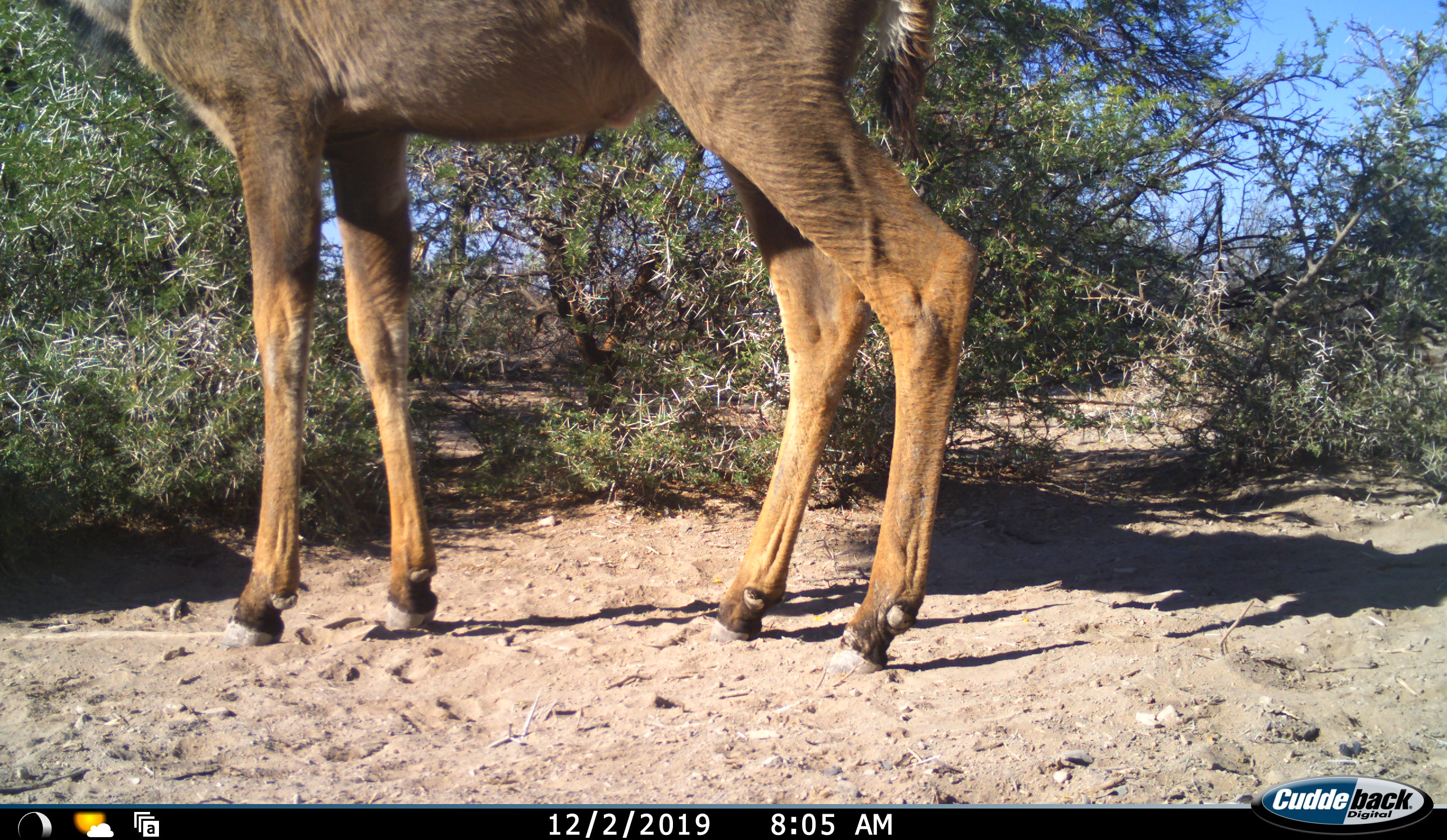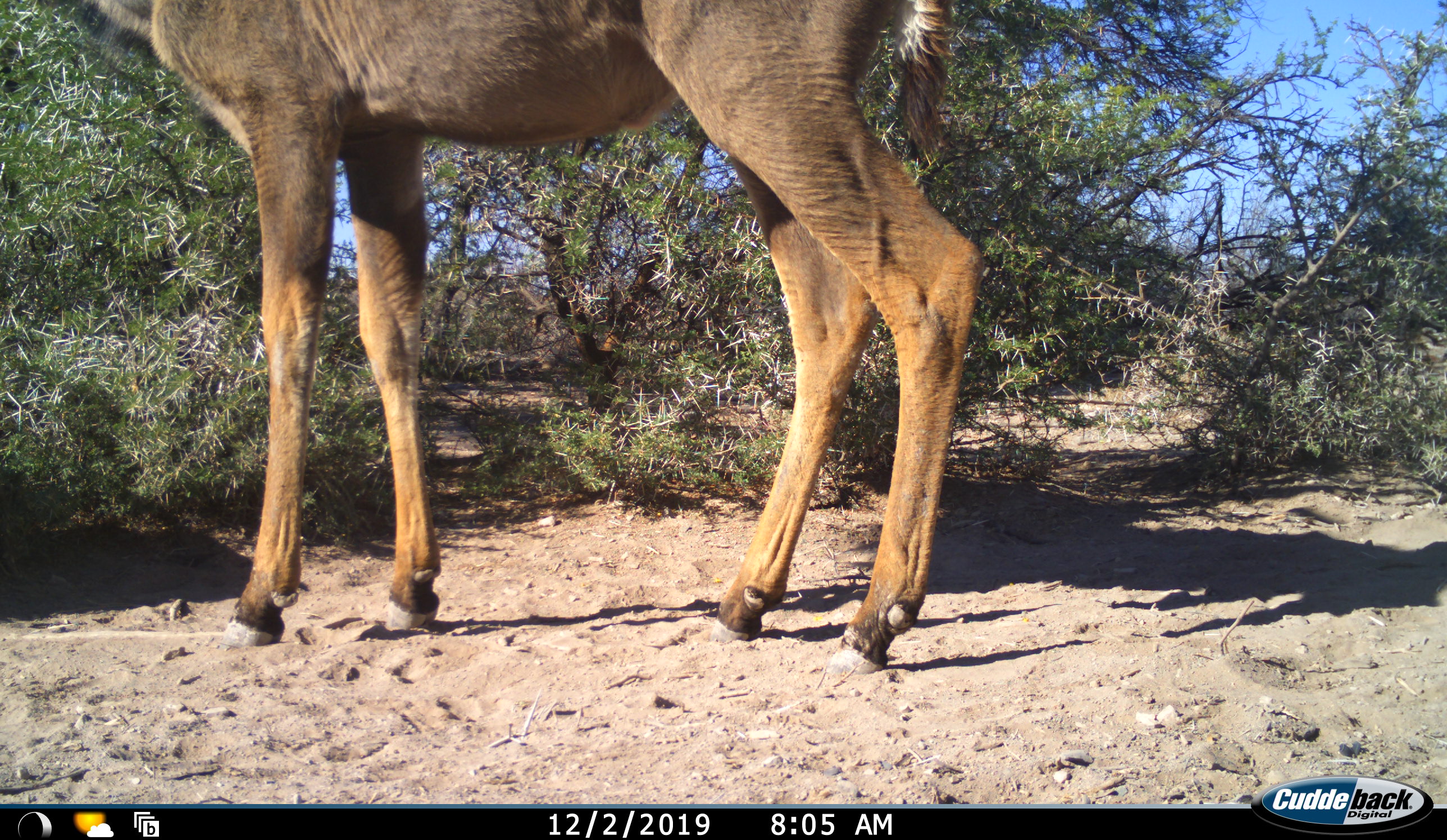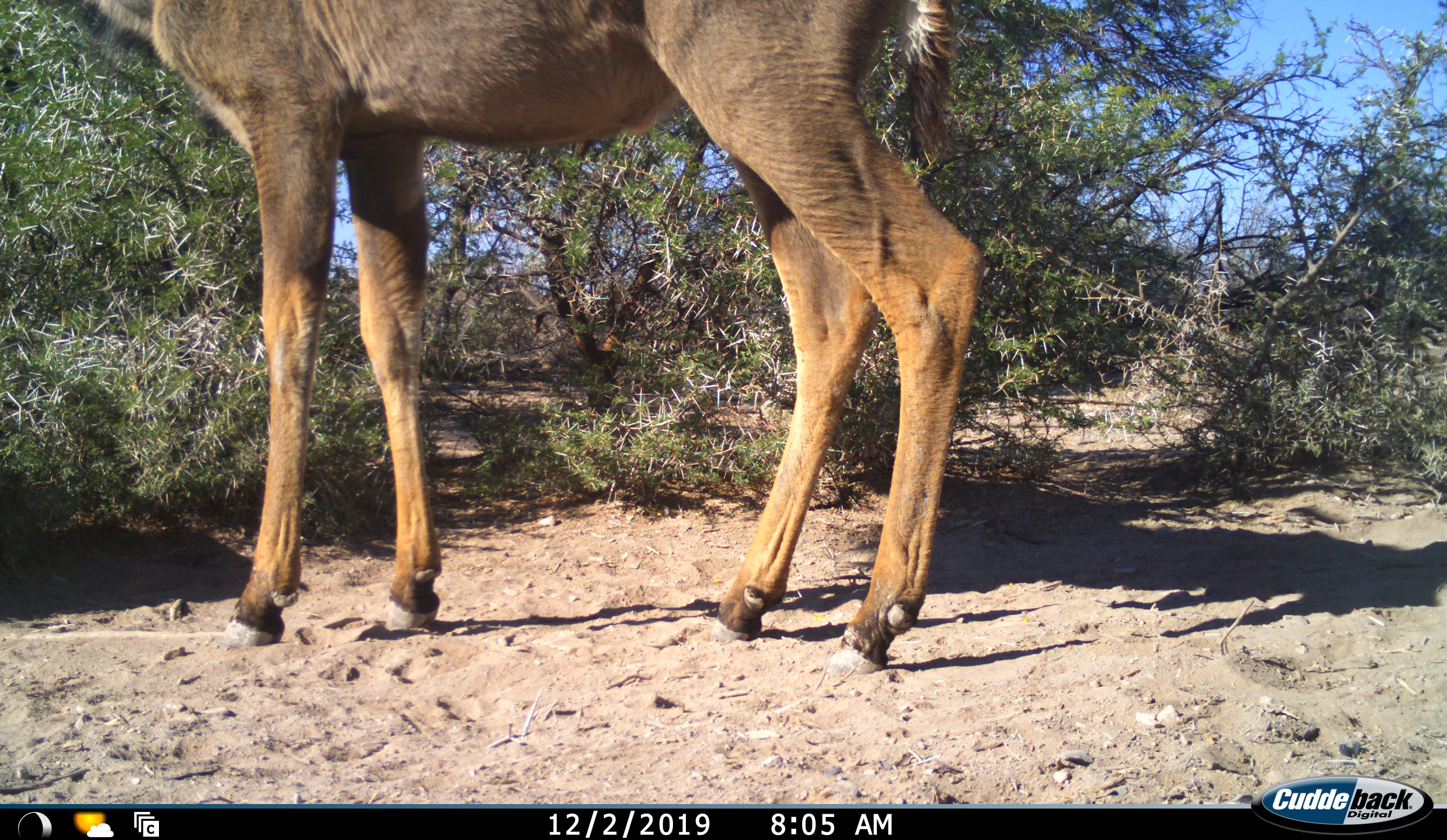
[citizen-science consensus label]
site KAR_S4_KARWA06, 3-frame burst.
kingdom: Animalia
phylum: Chordata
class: Mammalia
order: Artiodactyla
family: Bovidae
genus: Tragelaphus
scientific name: Tragelaphus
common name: kudu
Kudu (Tragelaphus), count 1. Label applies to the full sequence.